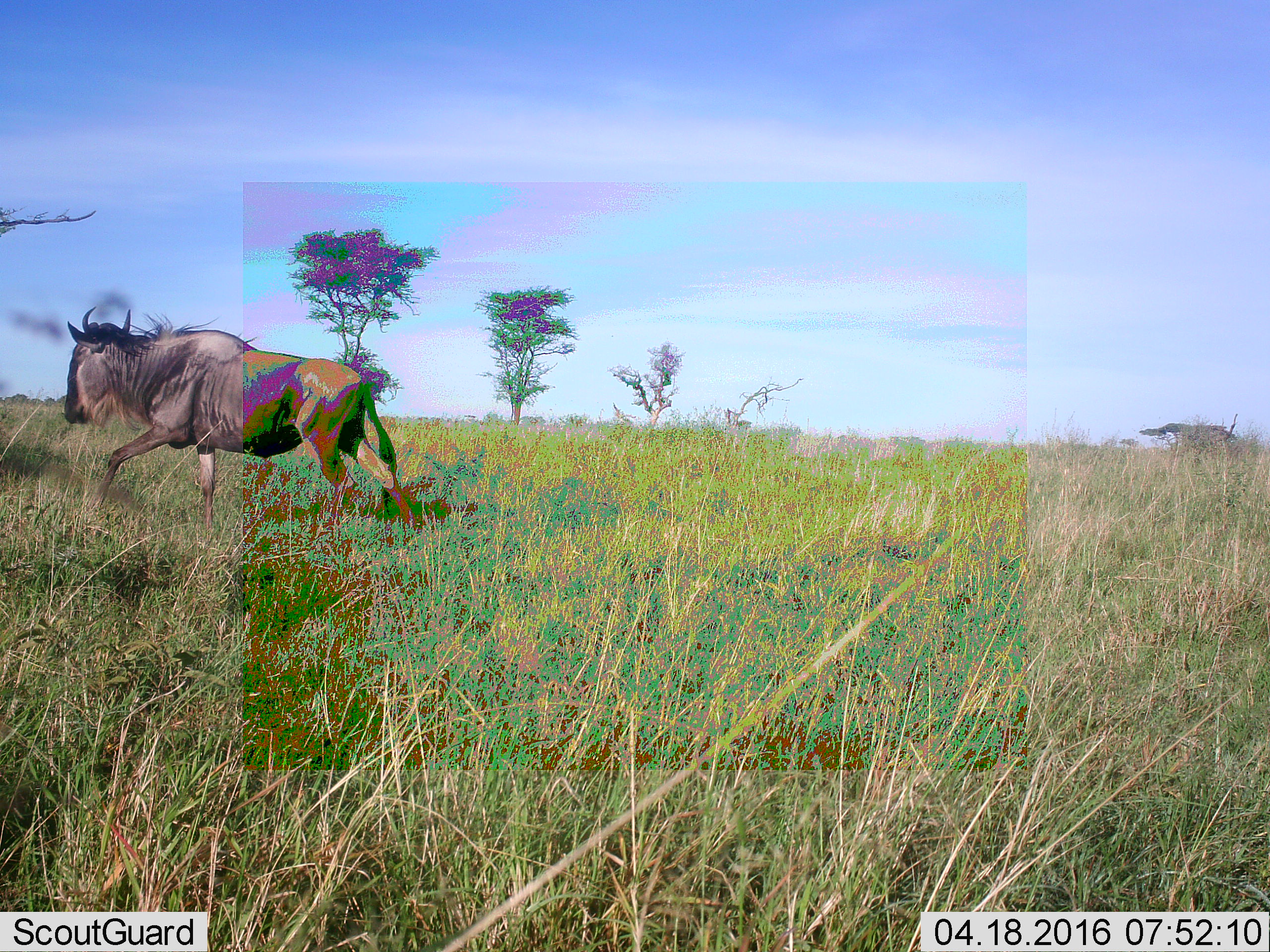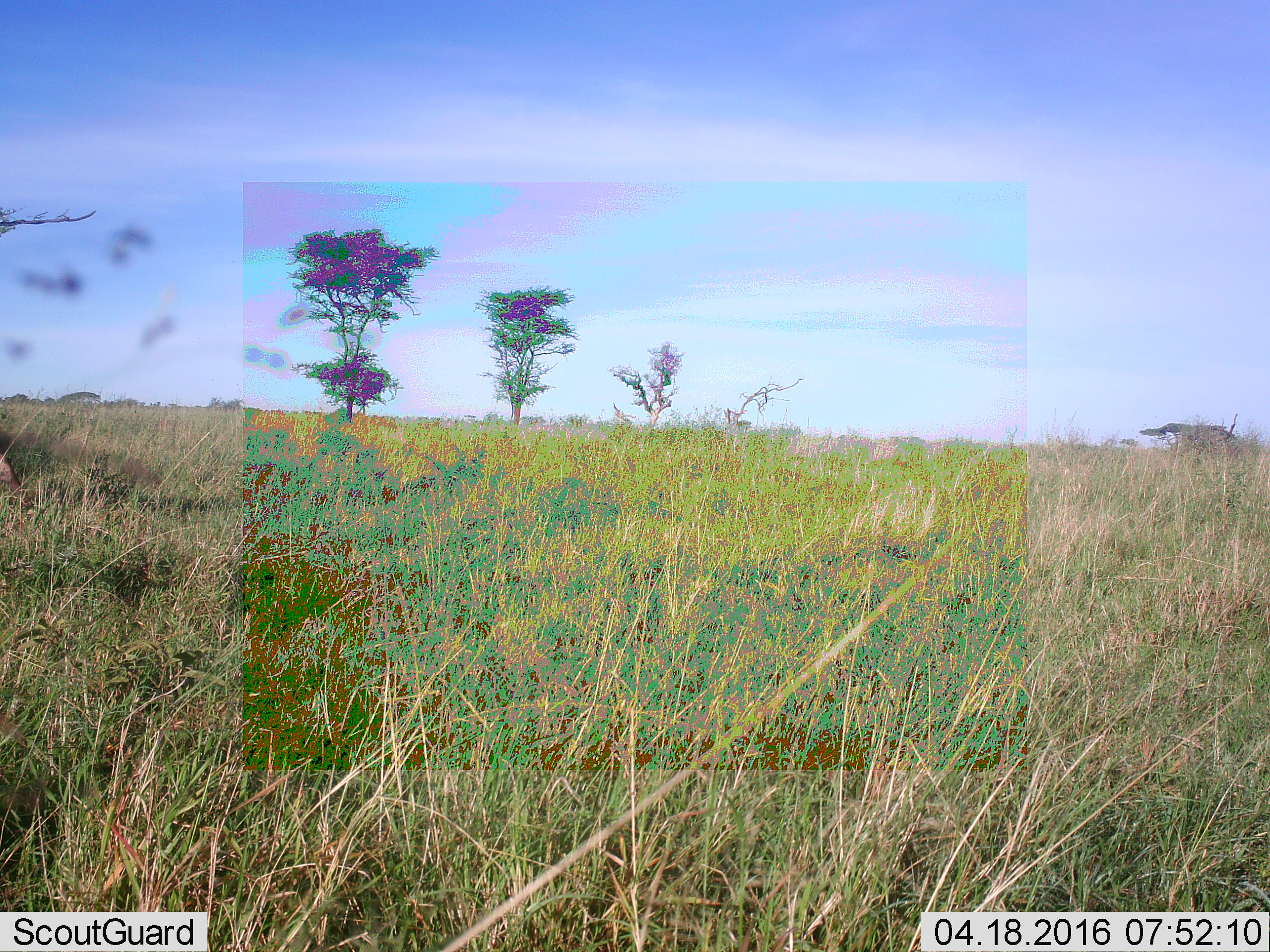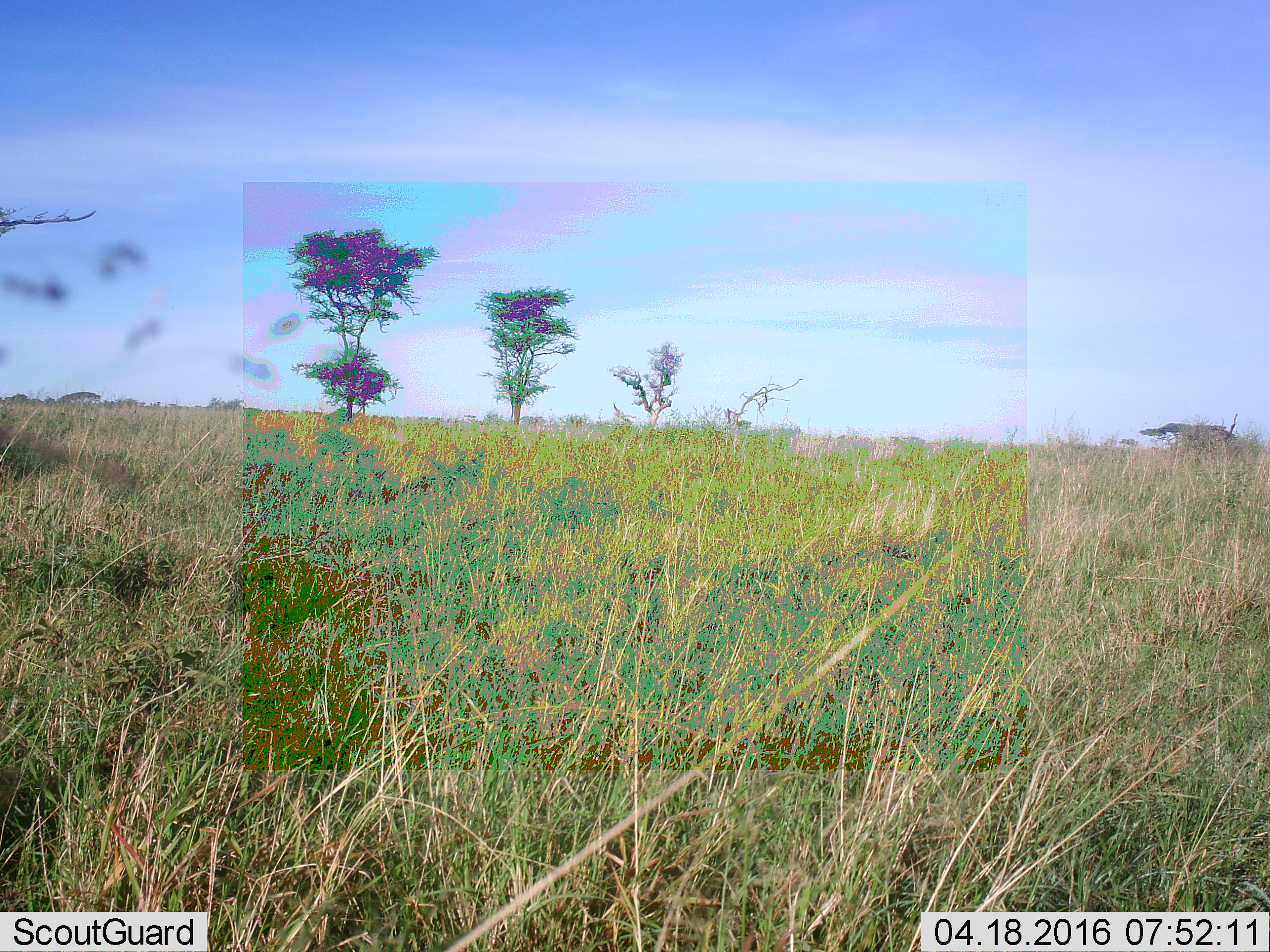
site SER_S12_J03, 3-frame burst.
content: unidentified animal